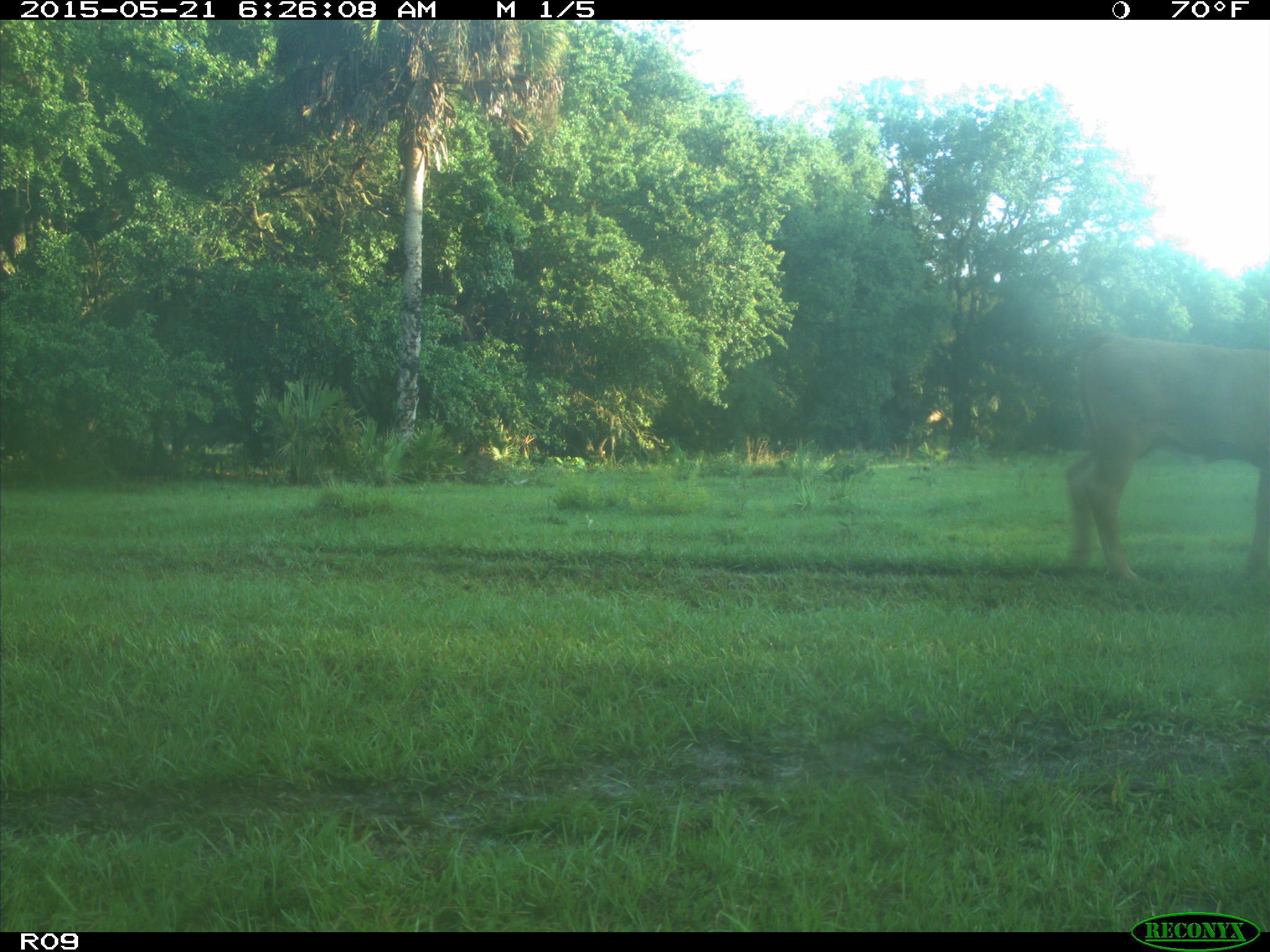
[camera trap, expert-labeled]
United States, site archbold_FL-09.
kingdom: Animalia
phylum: Chordata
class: Mammalia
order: Artiodactyla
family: Bovidae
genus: Bos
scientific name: Bos taurus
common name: domestic cow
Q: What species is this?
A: Bos taurus (domestic cow).